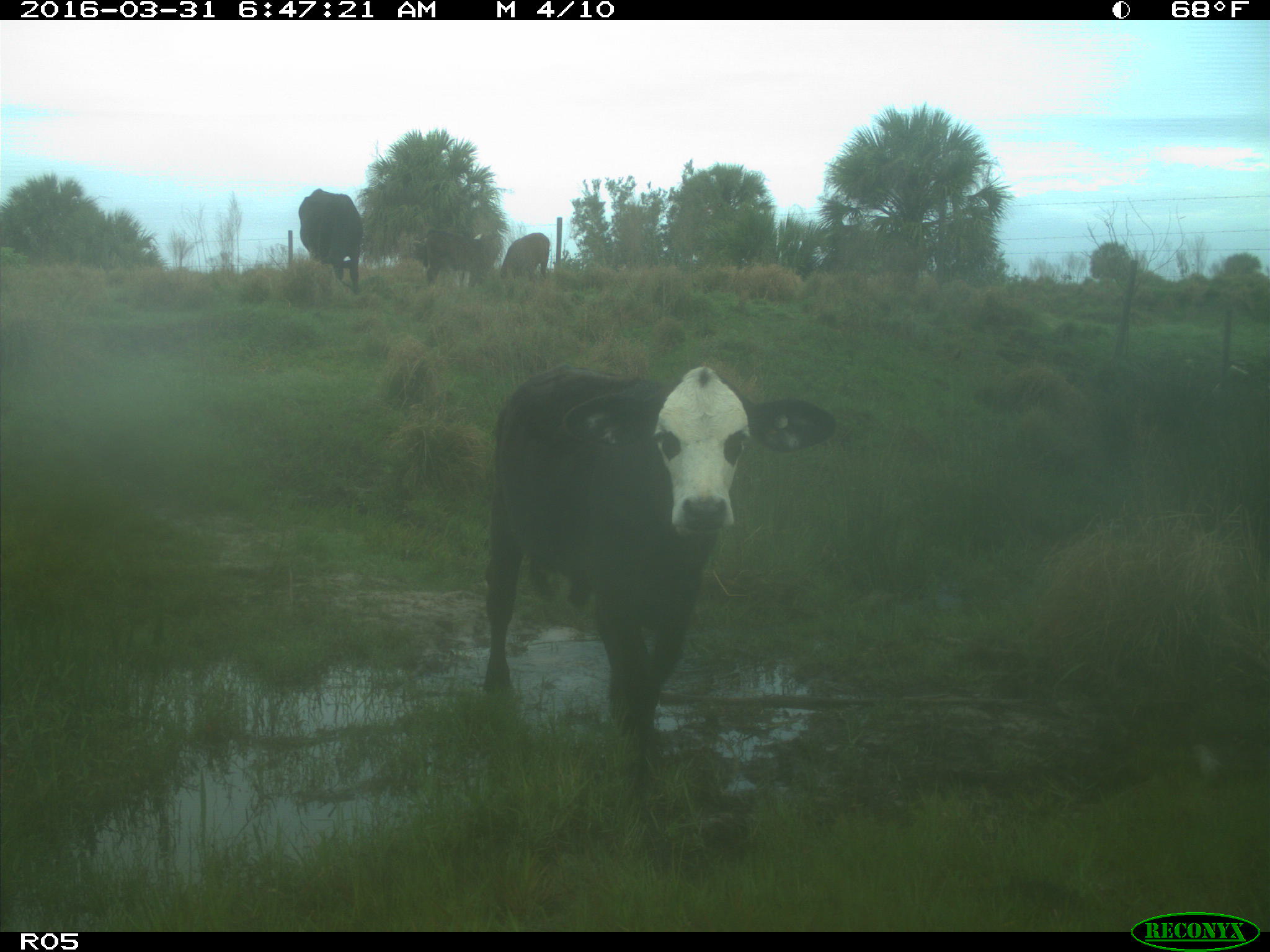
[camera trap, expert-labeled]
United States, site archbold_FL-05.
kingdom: Animalia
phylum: Chordata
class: Mammalia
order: Artiodactyla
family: Bovidae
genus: Bos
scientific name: Bos taurus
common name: domestic cow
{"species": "Bos taurus (domestic cow)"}